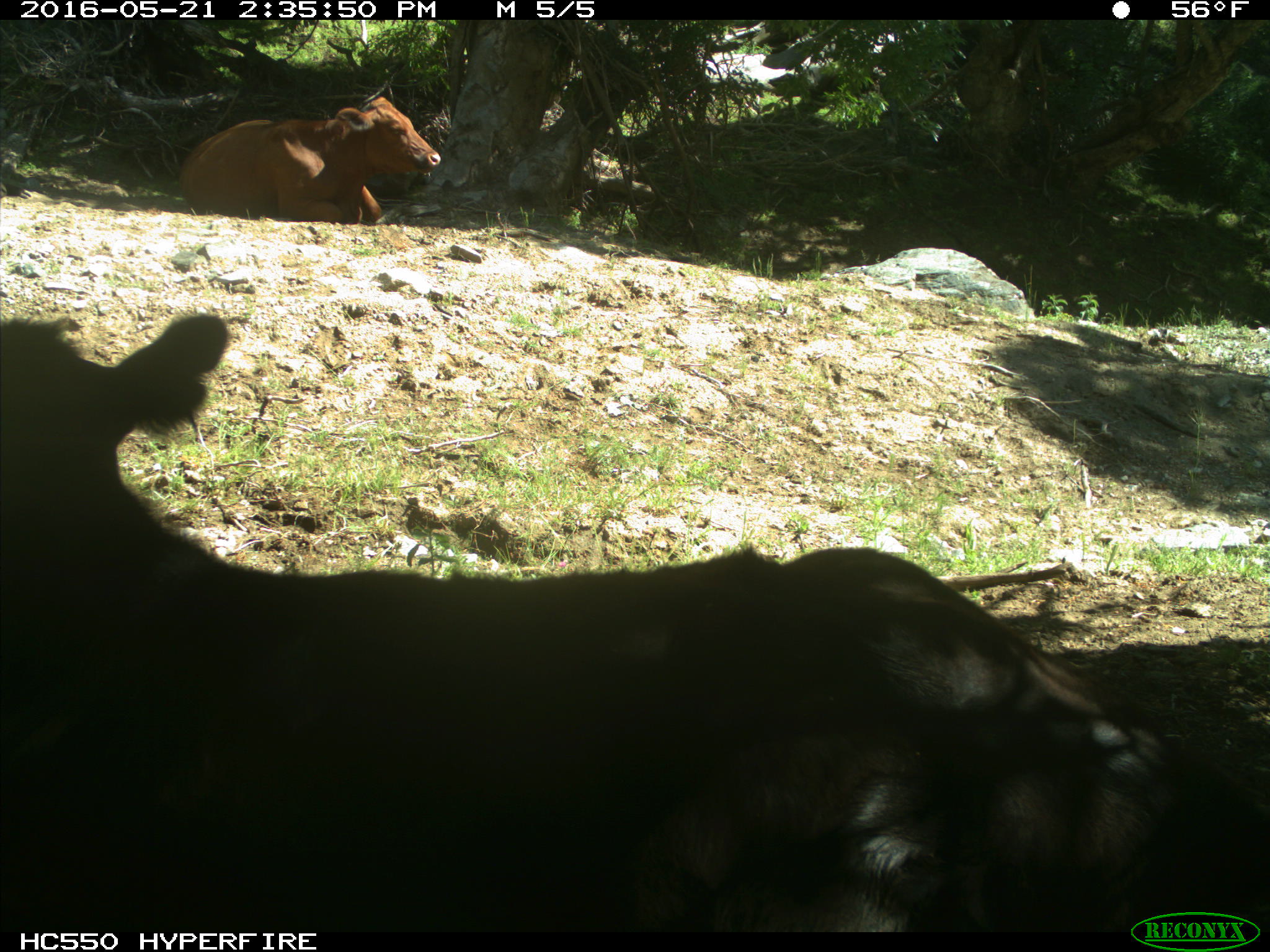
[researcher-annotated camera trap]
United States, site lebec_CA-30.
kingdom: Animalia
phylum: Chordata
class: Mammalia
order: Artiodactyla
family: Bovidae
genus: Bos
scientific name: Bos taurus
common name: domestic cow